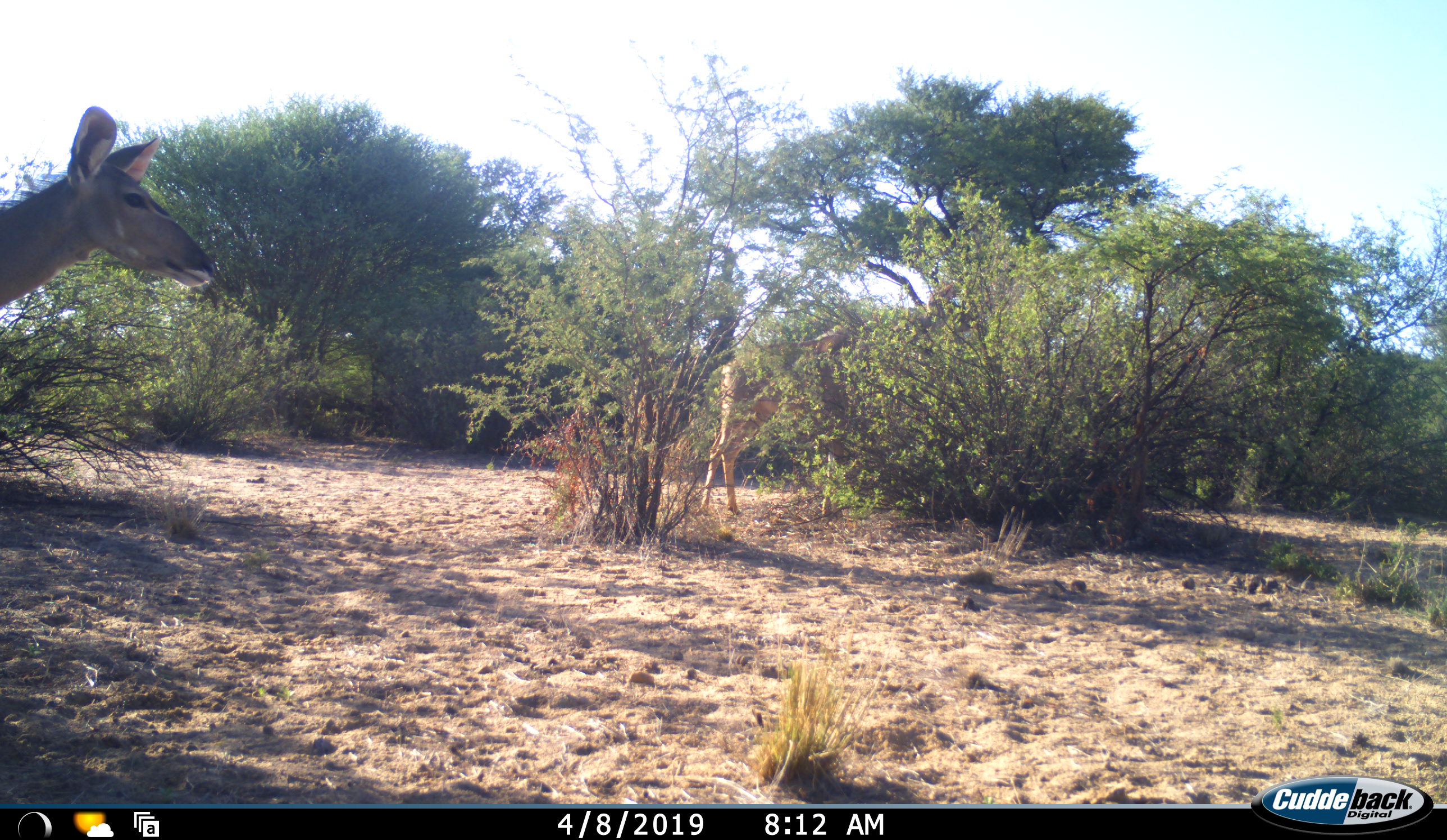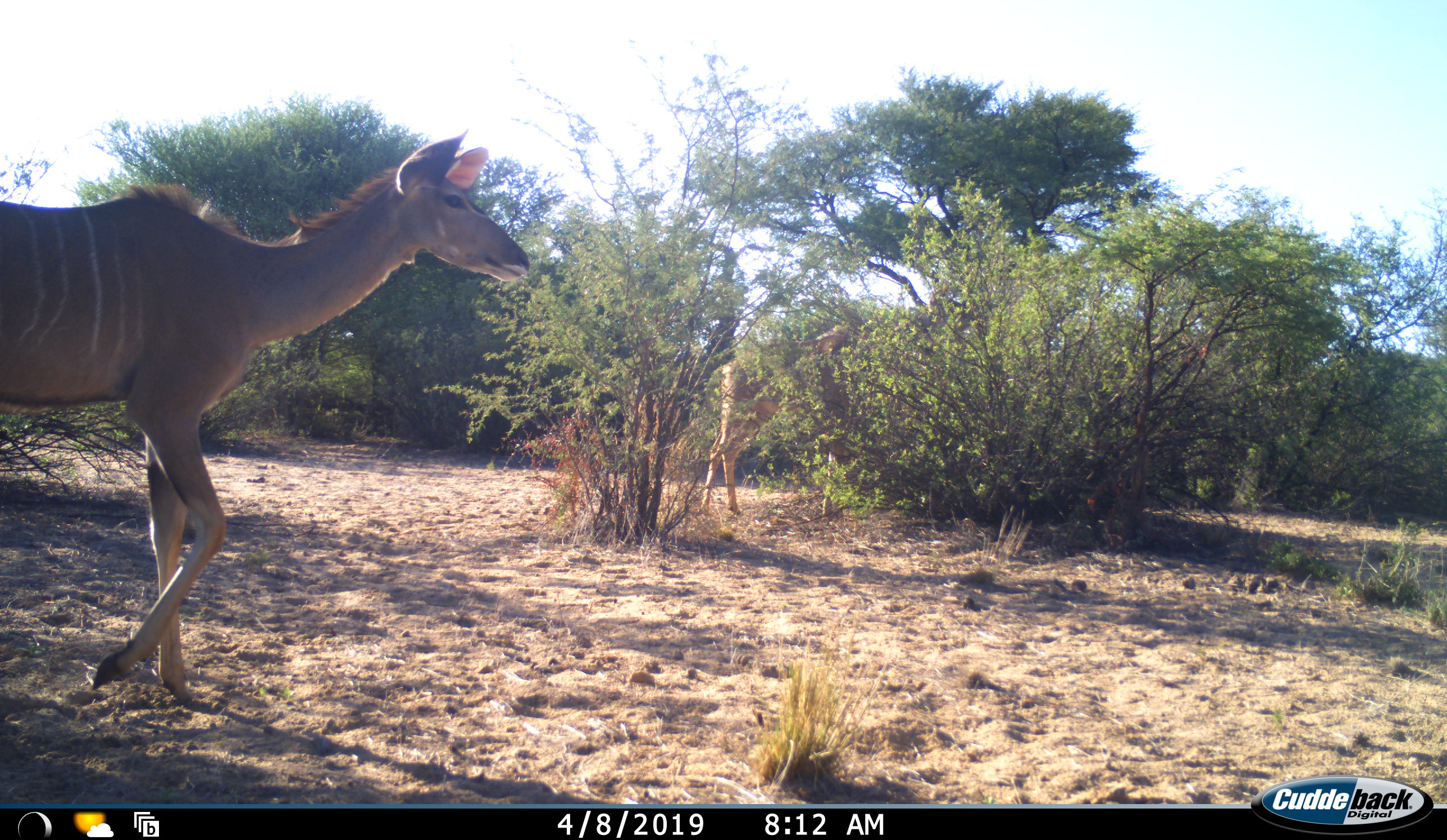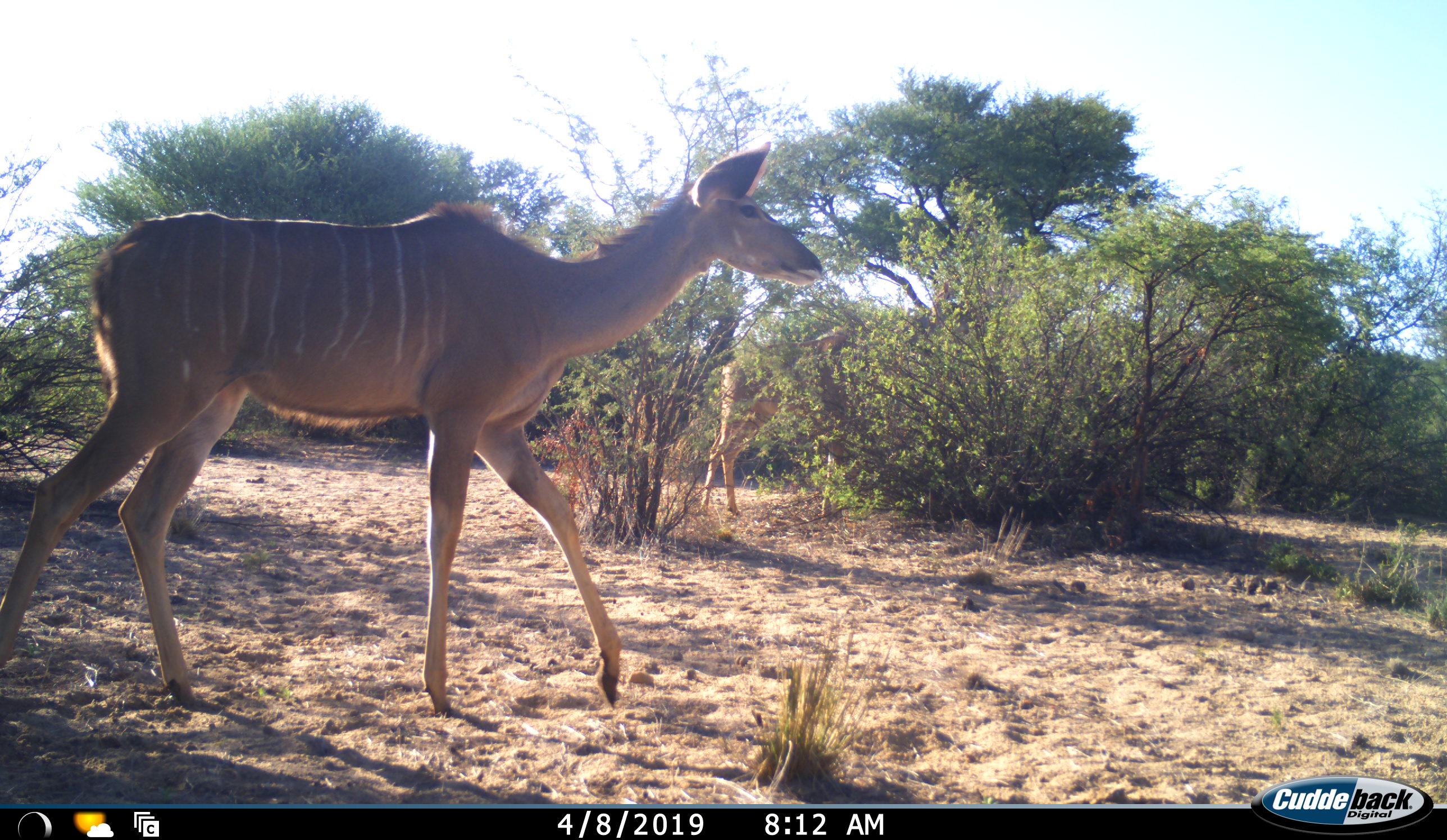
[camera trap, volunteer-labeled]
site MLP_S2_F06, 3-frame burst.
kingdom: Animalia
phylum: Chordata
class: Mammalia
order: Artiodactyla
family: Bovidae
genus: Tragelaphus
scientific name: Tragelaphus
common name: kudu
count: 2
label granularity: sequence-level